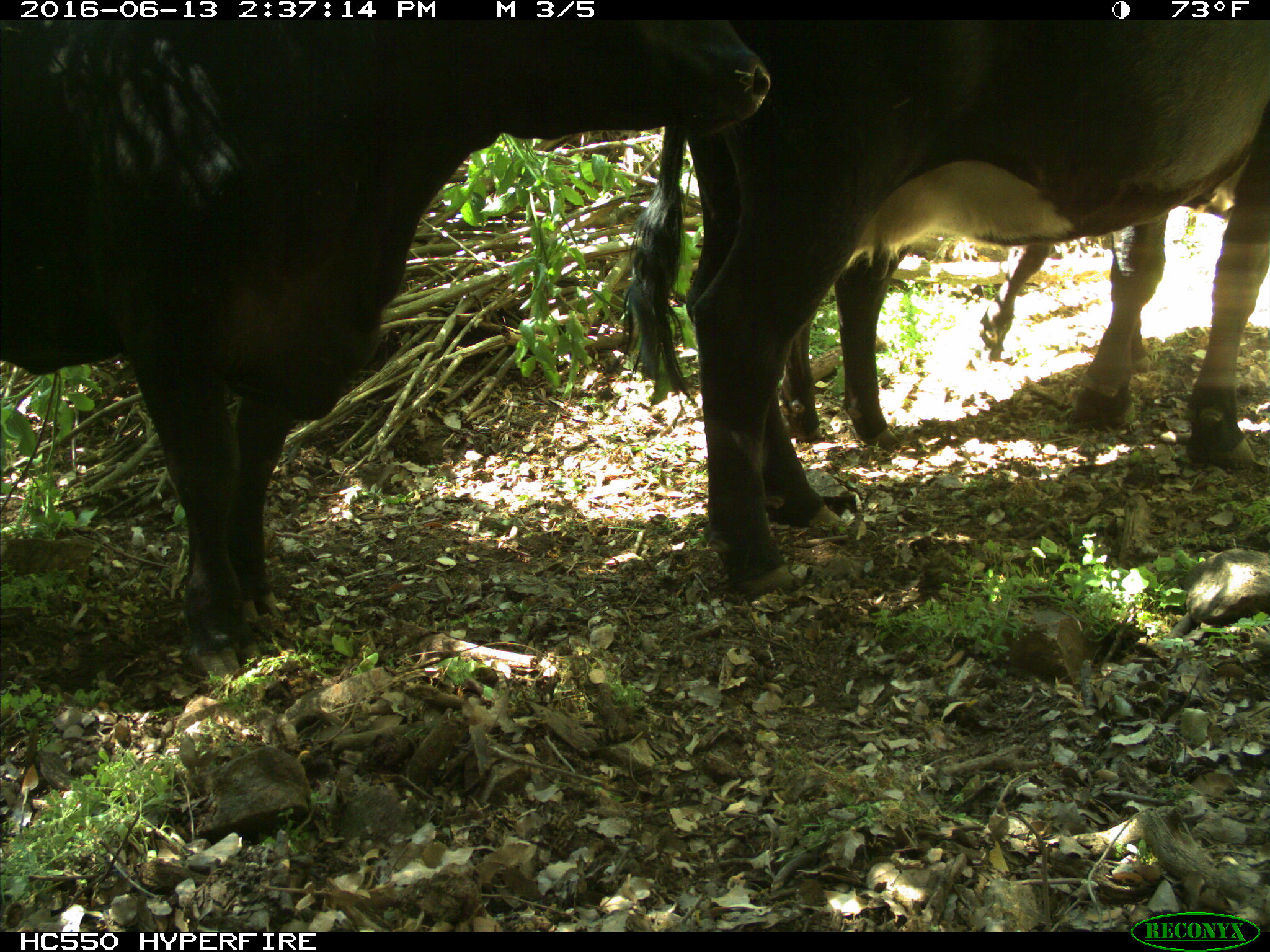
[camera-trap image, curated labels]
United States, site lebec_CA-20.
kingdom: Animalia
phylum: Chordata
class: Mammalia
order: Artiodactyla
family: Bovidae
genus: Bos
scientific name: Bos taurus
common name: domestic cow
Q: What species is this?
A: Bos taurus (domestic cow).